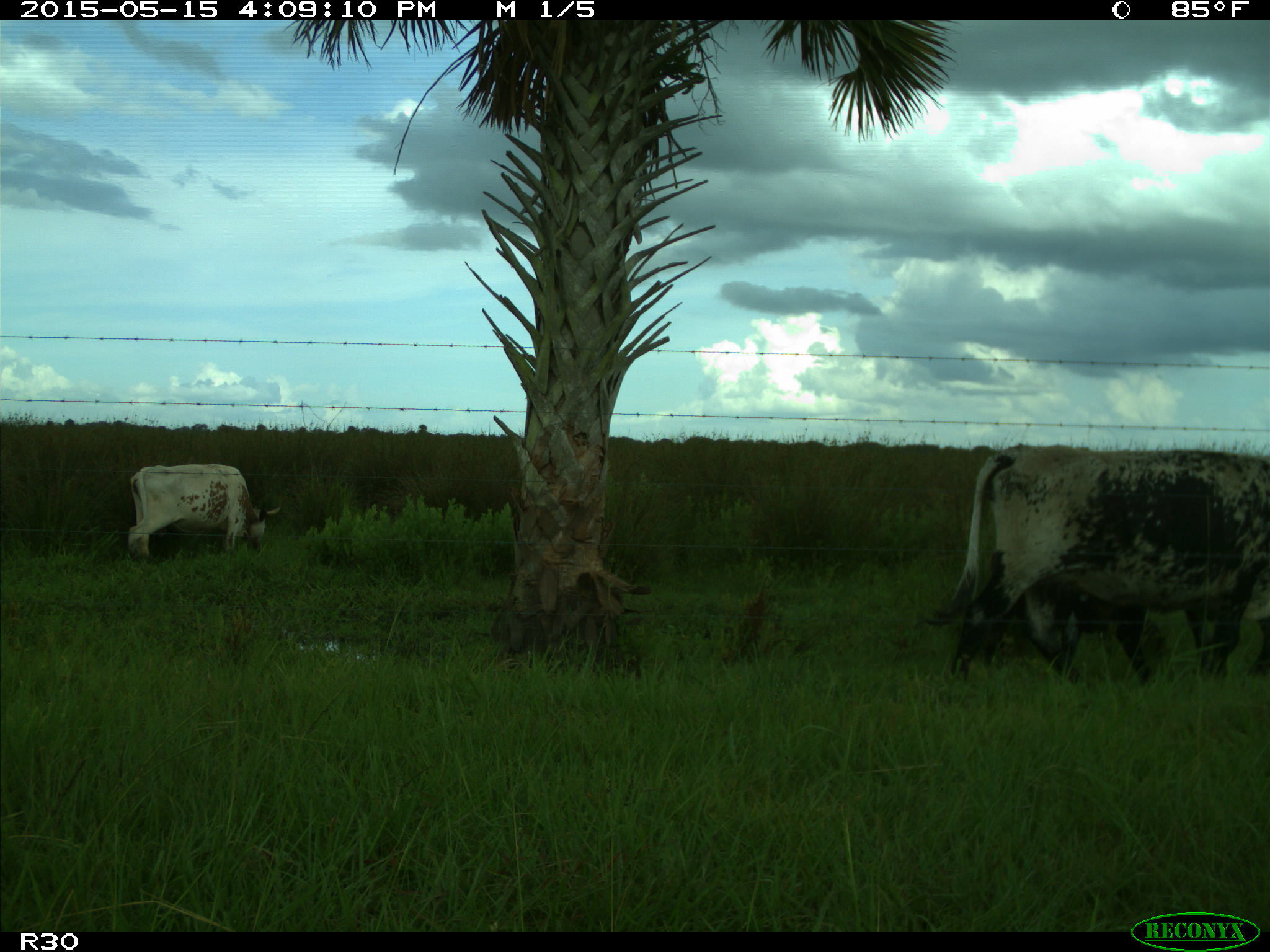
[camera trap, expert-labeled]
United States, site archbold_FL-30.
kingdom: Animalia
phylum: Chordata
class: Mammalia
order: Artiodactyla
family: Bovidae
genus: Bos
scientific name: Bos taurus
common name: domestic cow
Bos taurus (domestic cow).